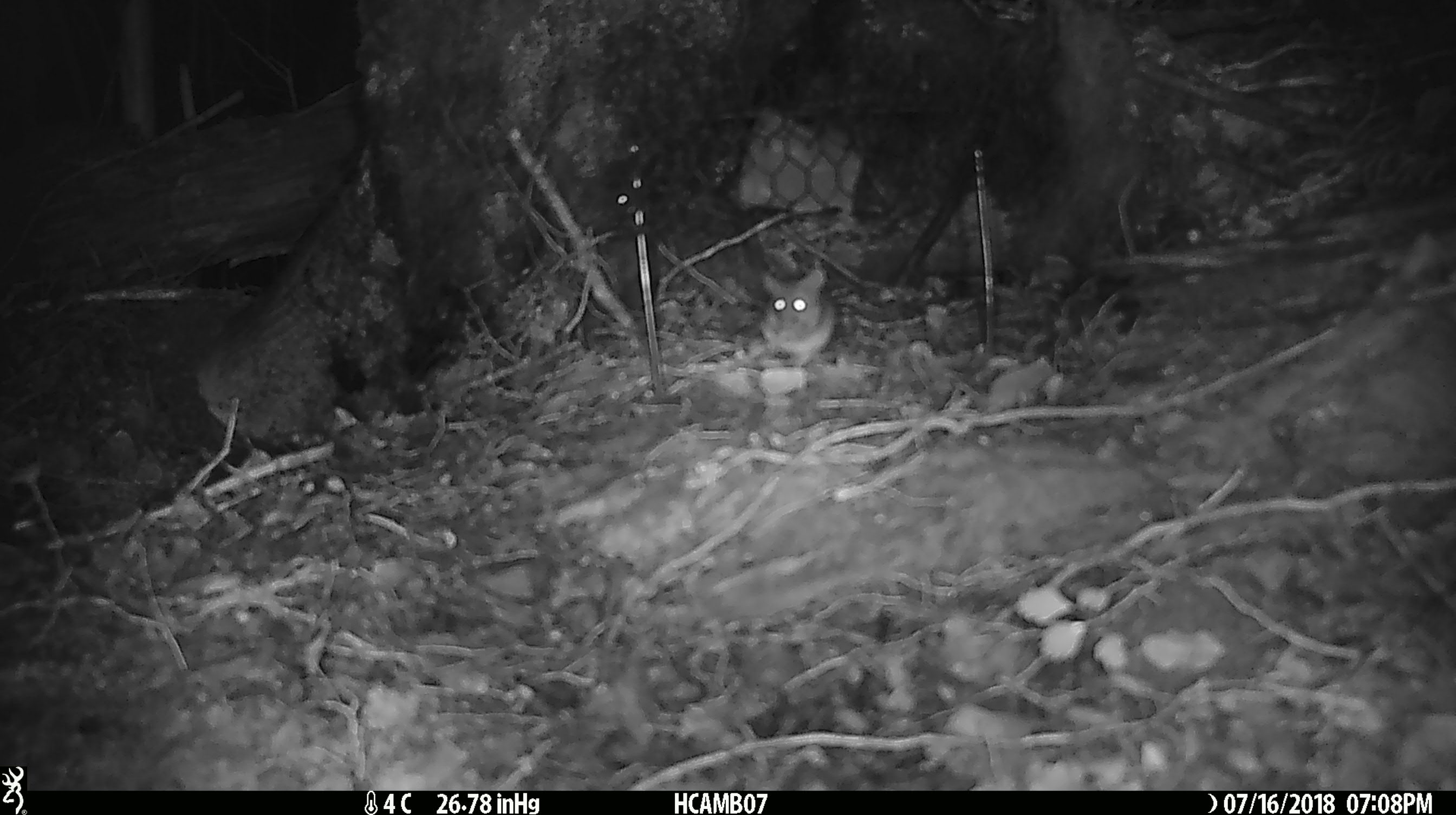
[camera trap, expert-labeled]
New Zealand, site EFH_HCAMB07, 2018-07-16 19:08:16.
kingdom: Animalia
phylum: Chordata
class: Mammalia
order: Rodentia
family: Muridae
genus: Mus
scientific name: Mus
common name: mouse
Mouse (Mus).